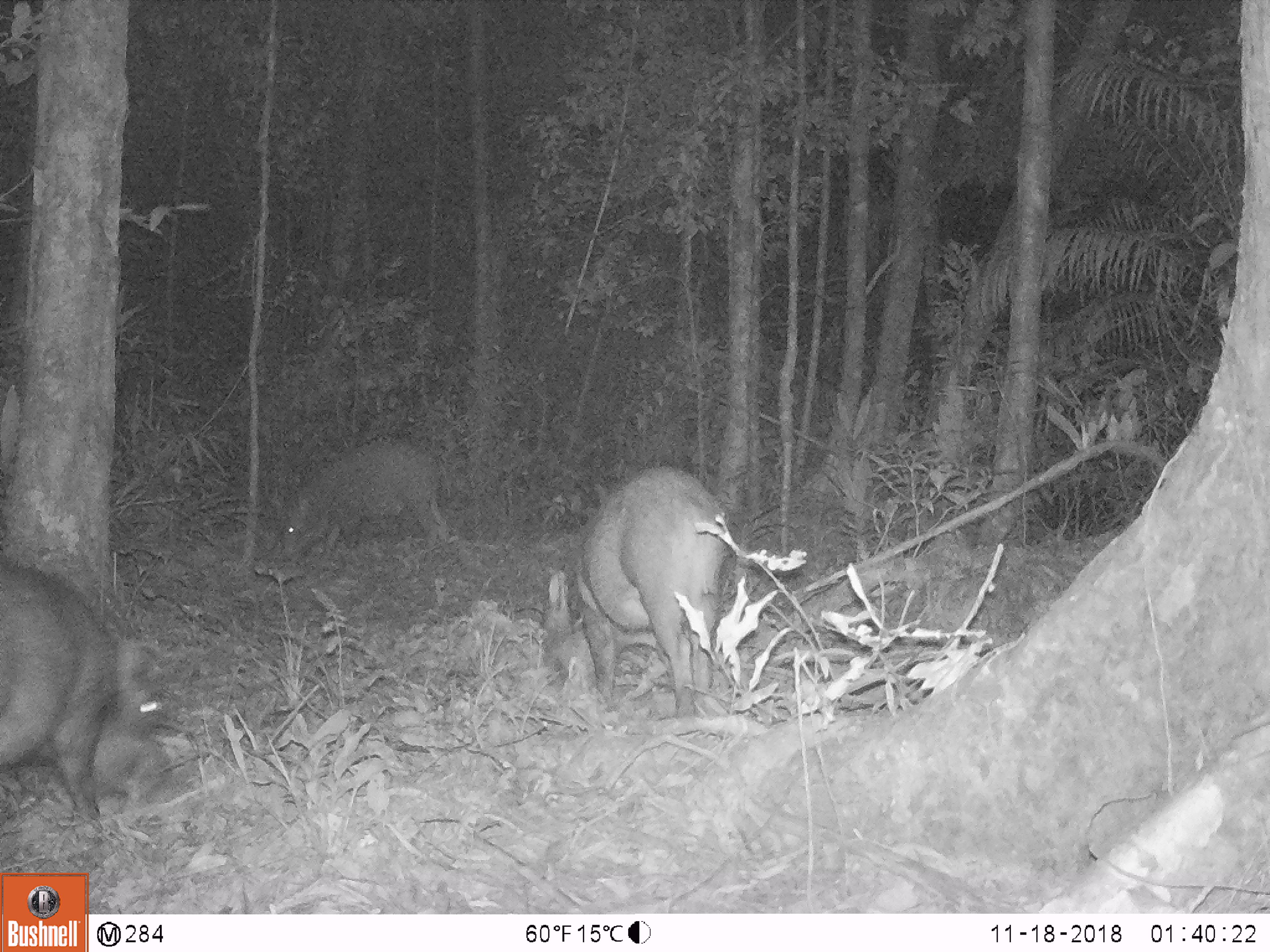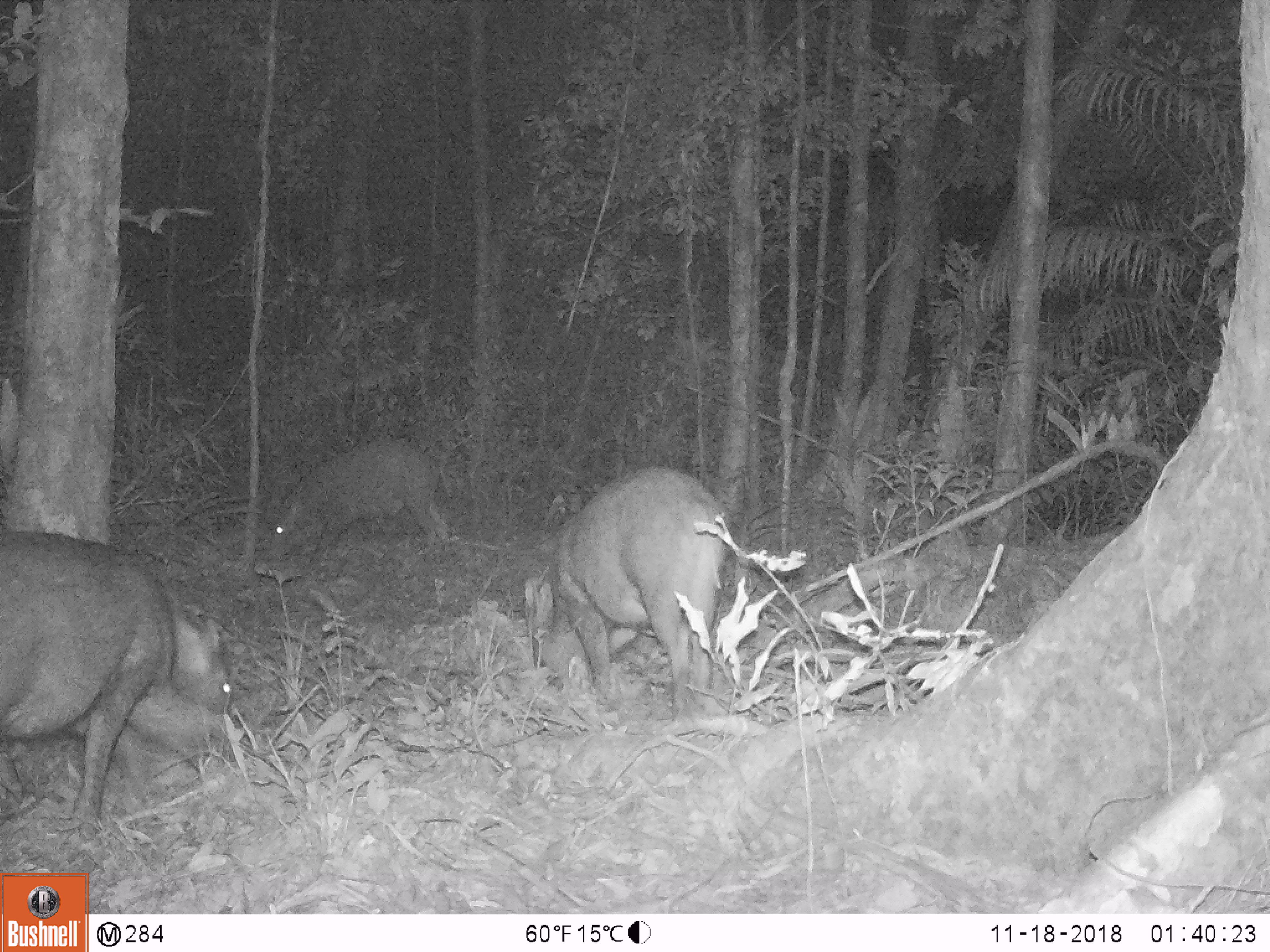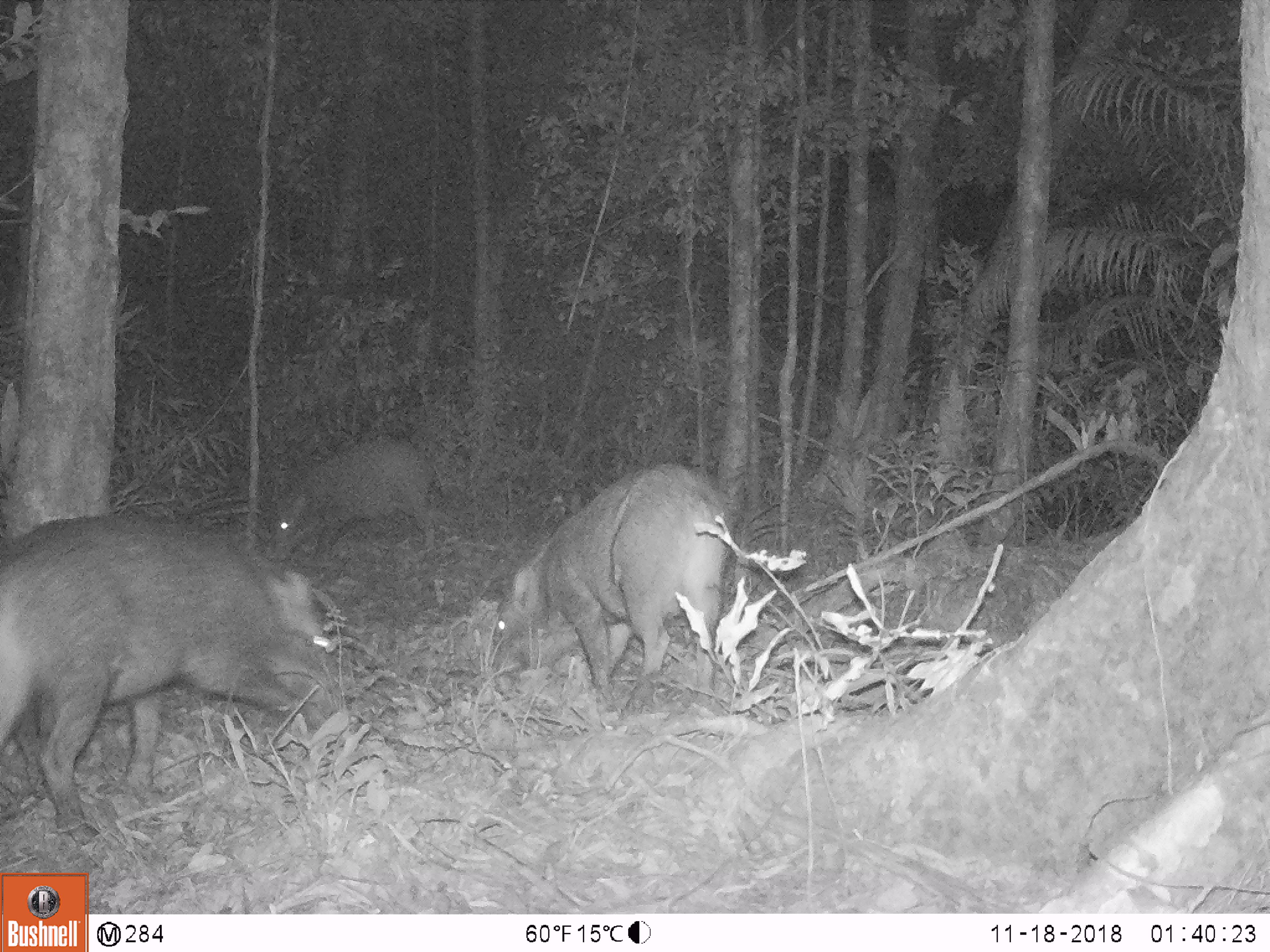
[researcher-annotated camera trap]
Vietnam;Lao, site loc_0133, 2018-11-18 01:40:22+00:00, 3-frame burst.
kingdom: Animalia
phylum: Chordata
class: Mammalia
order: Artiodactyla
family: Suidae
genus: Sus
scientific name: Sus scrofa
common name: eurasian wild pig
Eurasian wild pig (Sus scrofa). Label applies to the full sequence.